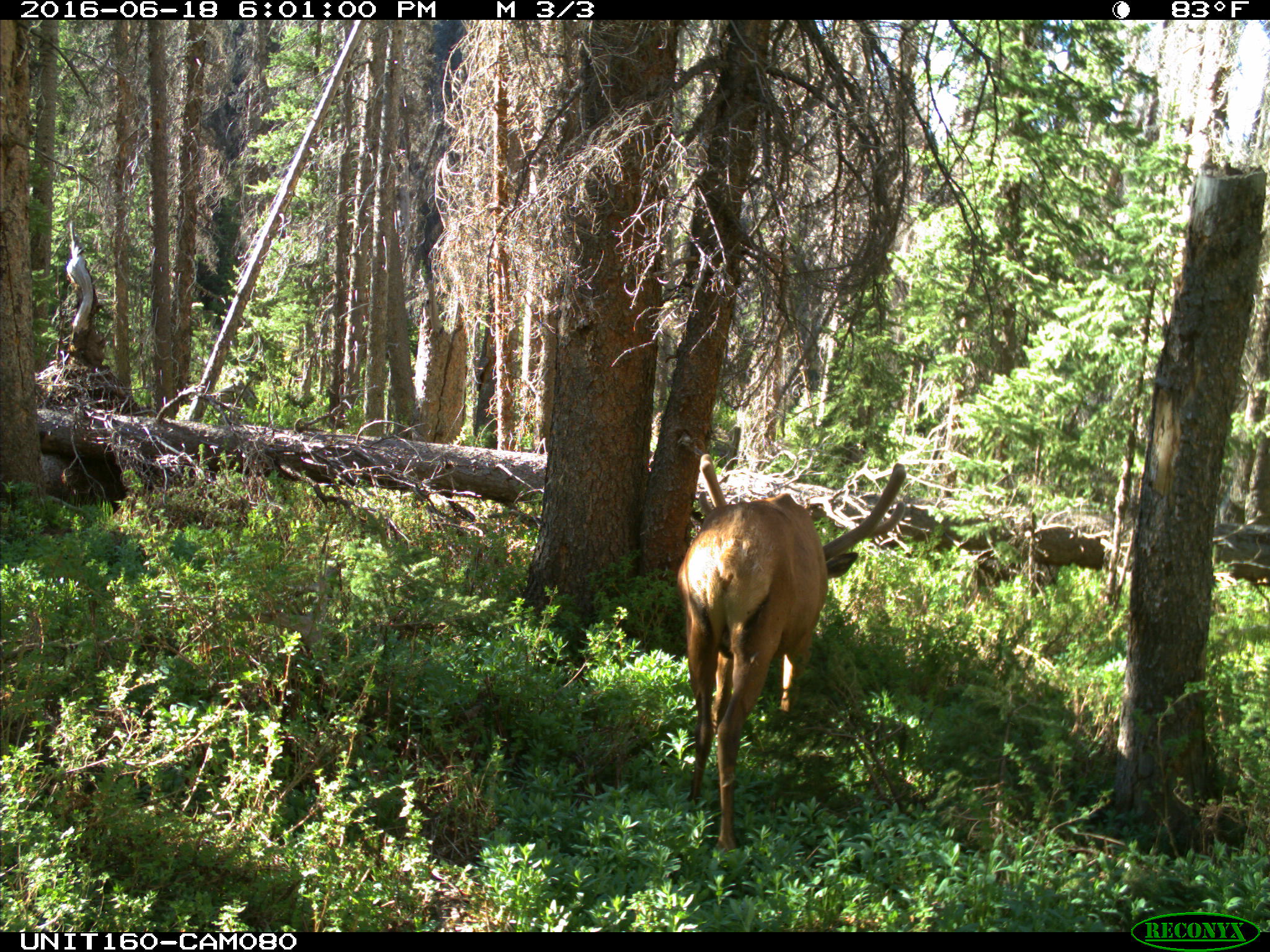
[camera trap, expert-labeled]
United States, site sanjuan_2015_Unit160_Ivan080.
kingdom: Animalia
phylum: Chordata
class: Mammalia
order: Artiodactyla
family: Cervidae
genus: Cervus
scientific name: Cervus elaphus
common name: red deer